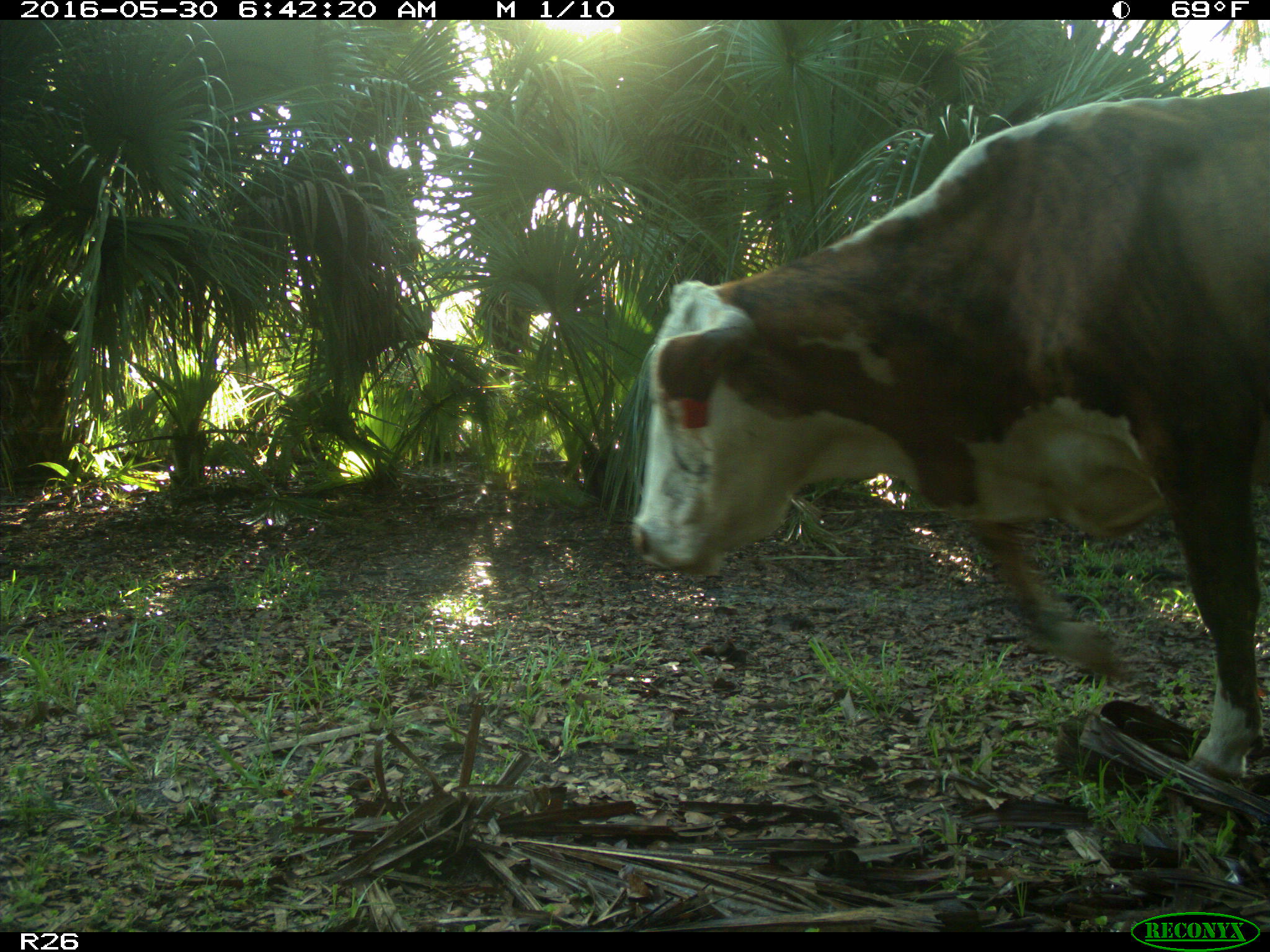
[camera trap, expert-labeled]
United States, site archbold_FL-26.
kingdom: Animalia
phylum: Chordata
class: Mammalia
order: Artiodactyla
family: Bovidae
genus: Bos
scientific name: Bos taurus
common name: domestic cow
Bos taurus (domestic cow).